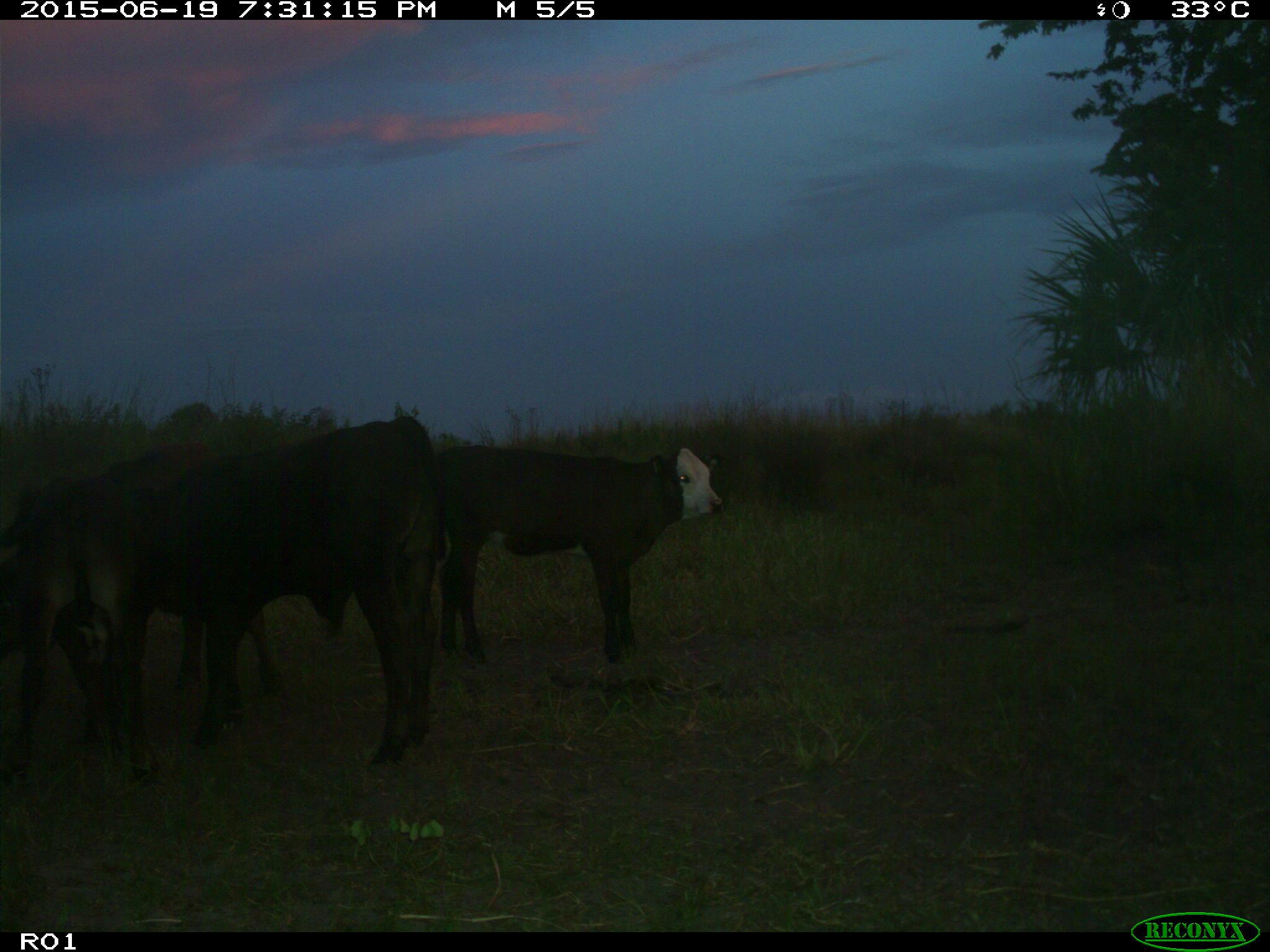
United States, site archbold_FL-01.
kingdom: Animalia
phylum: Chordata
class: Mammalia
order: Artiodactyla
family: Bovidae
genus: Bos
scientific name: Bos taurus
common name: domestic cow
Bos taurus (domestic cow).